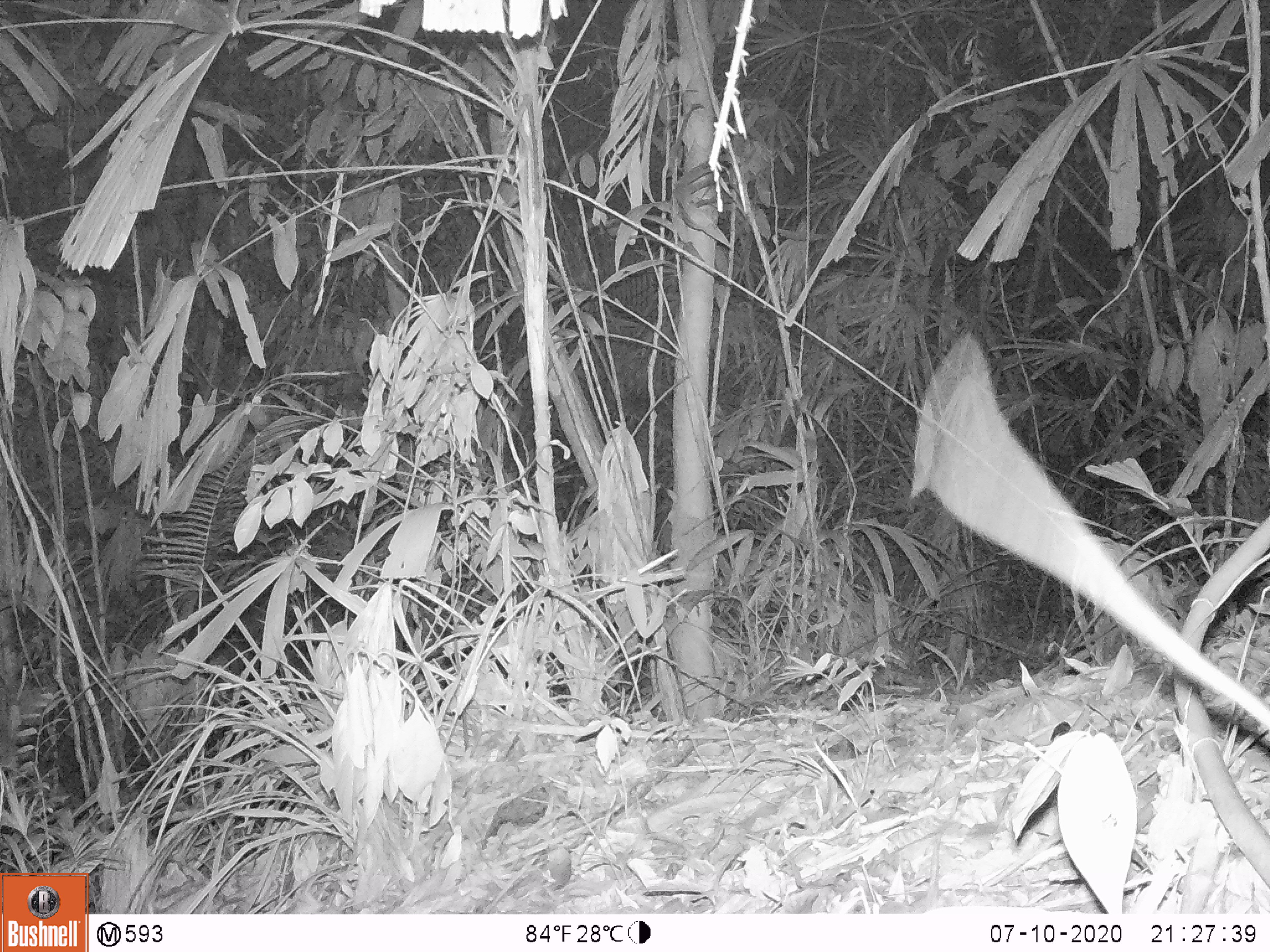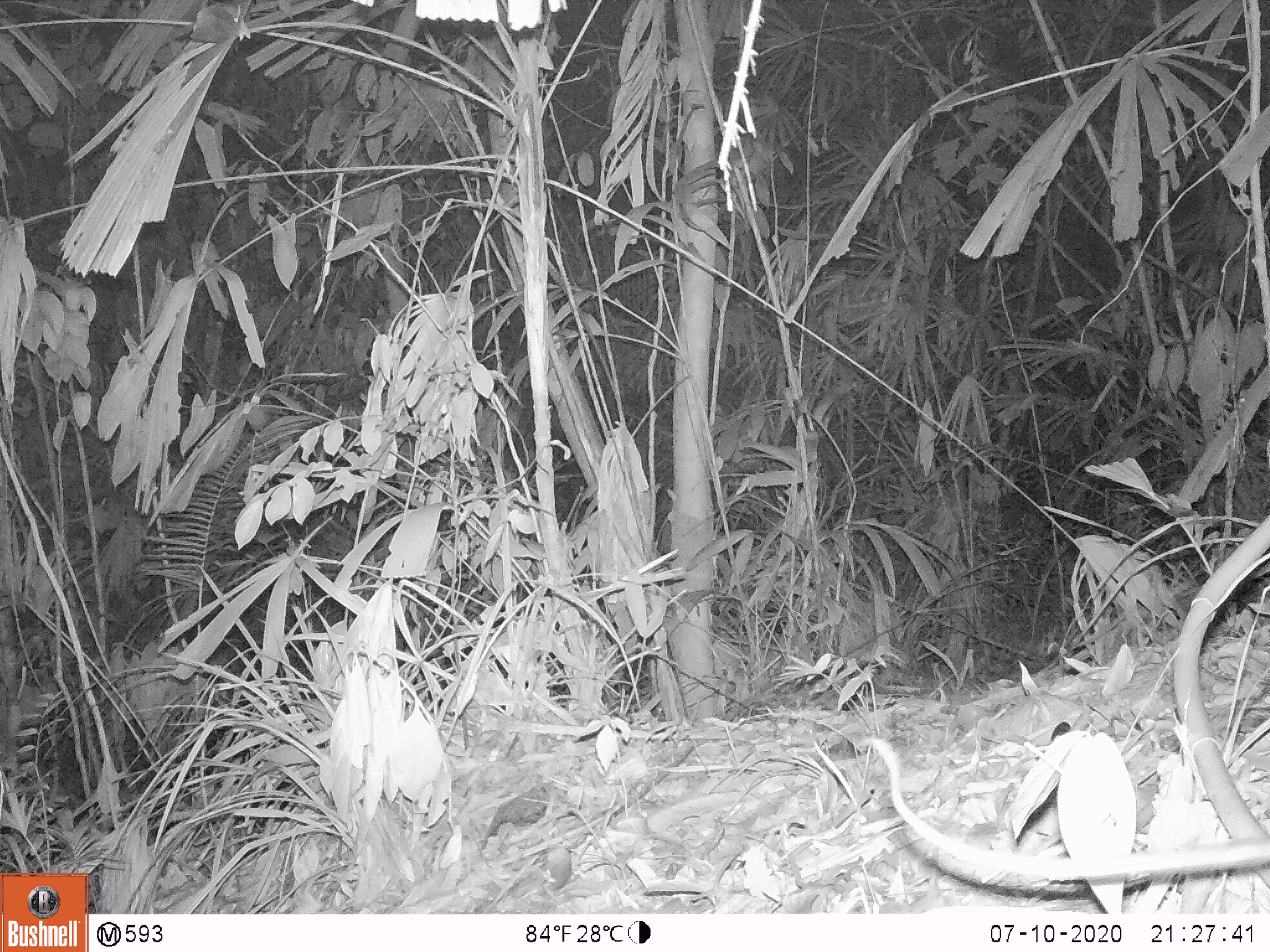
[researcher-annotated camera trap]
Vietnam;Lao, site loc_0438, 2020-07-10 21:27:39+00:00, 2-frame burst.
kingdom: Animalia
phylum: Chordata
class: Mammalia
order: Rodentia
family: Muridae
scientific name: Muridae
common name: old-world mice and rats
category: unidentified murid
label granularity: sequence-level